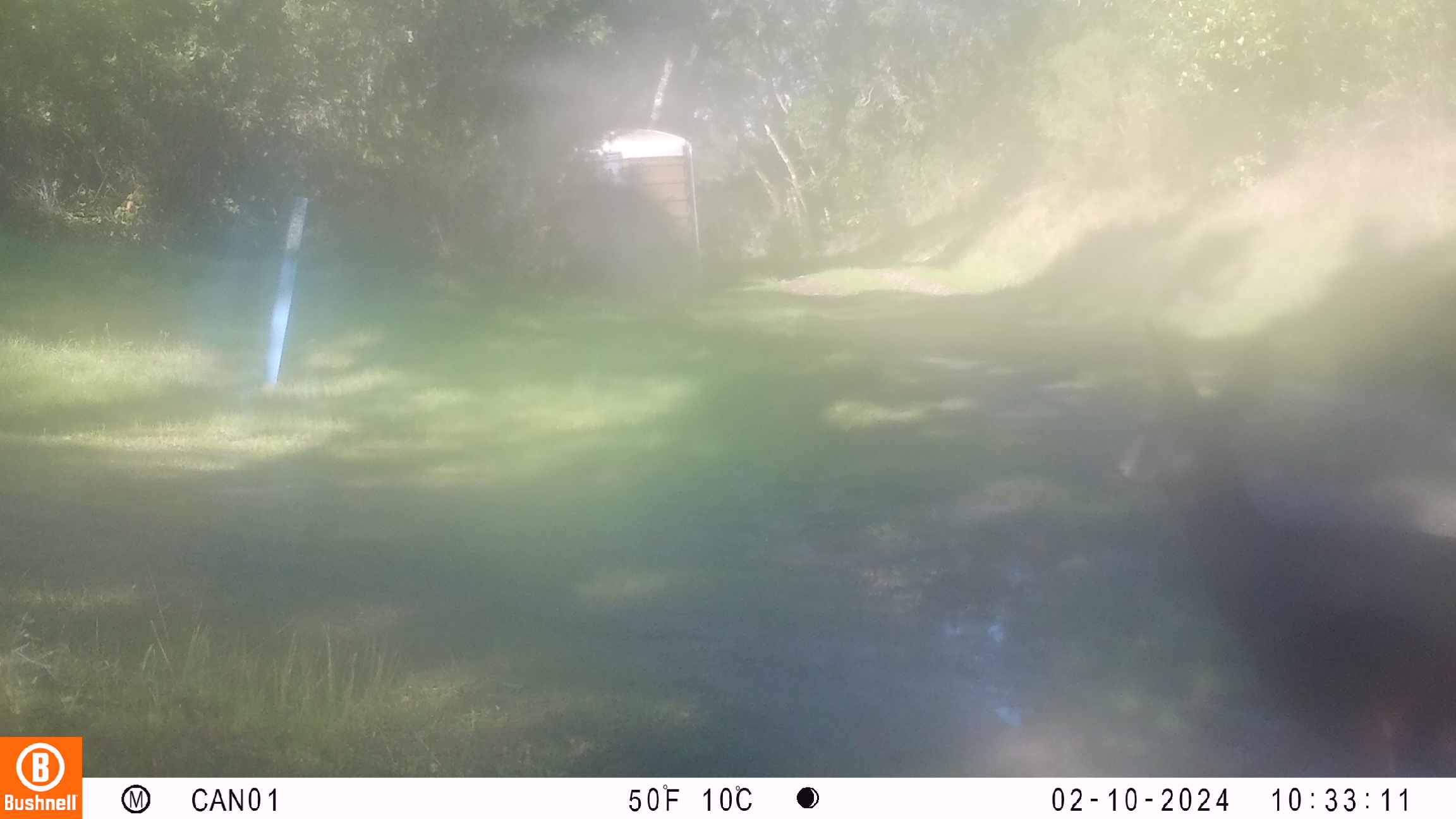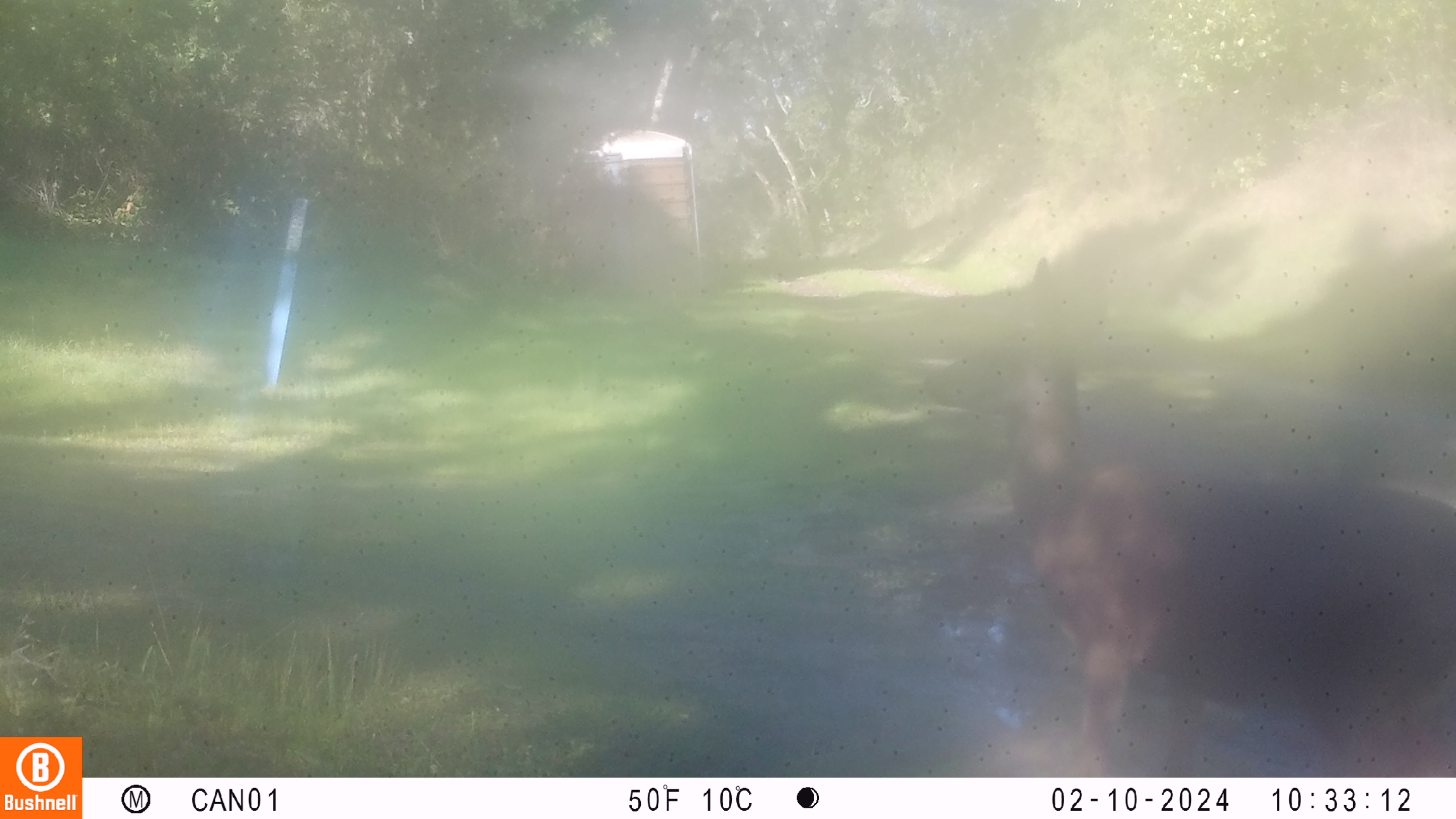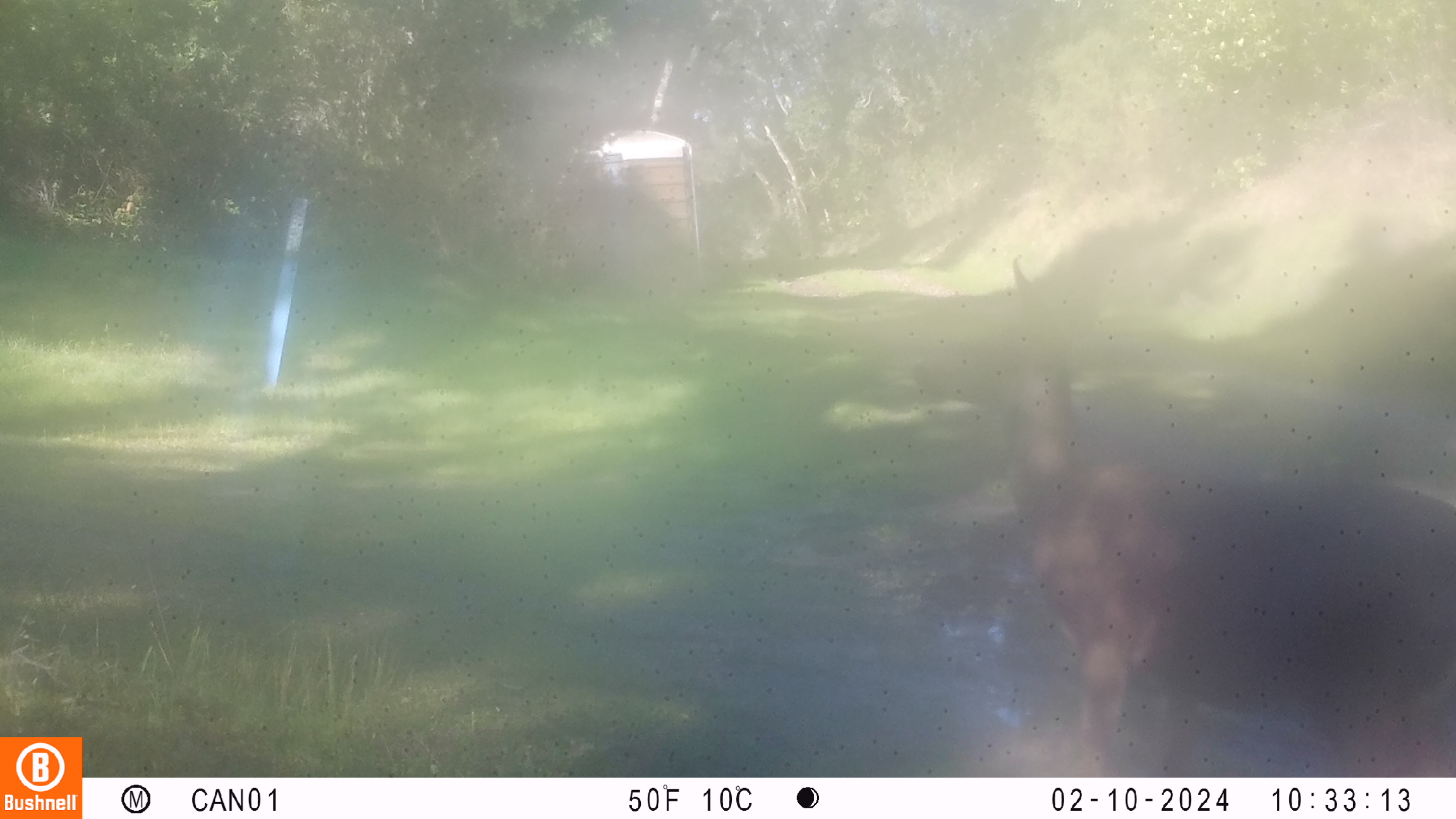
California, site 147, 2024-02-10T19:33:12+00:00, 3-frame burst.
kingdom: Animalia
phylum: Chordata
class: Mammalia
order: Artiodactyla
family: Cervidae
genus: Odocoileus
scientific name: Odocoileus hemionus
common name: mule deer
Mule deer (Odocoileus hemionus).